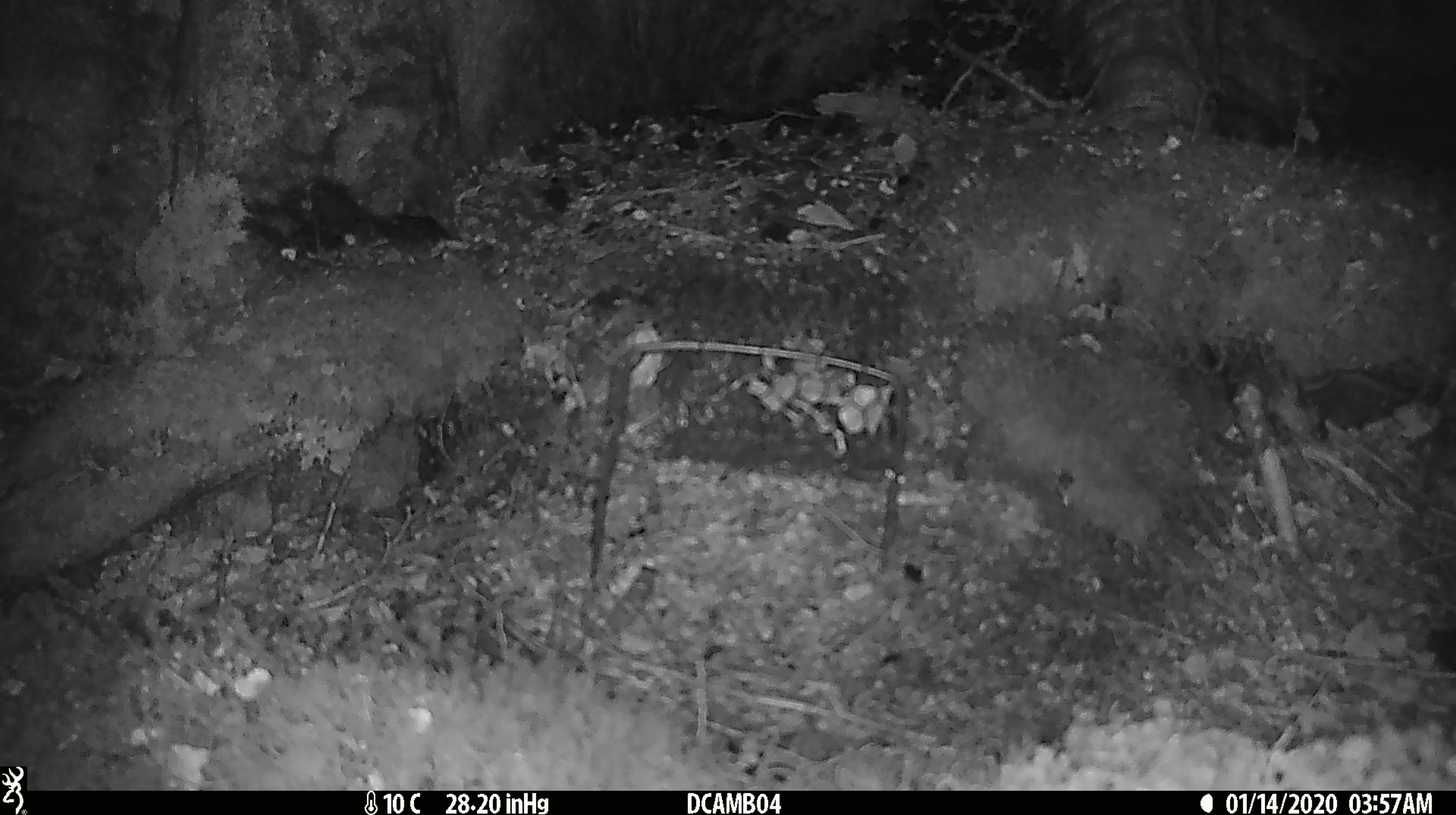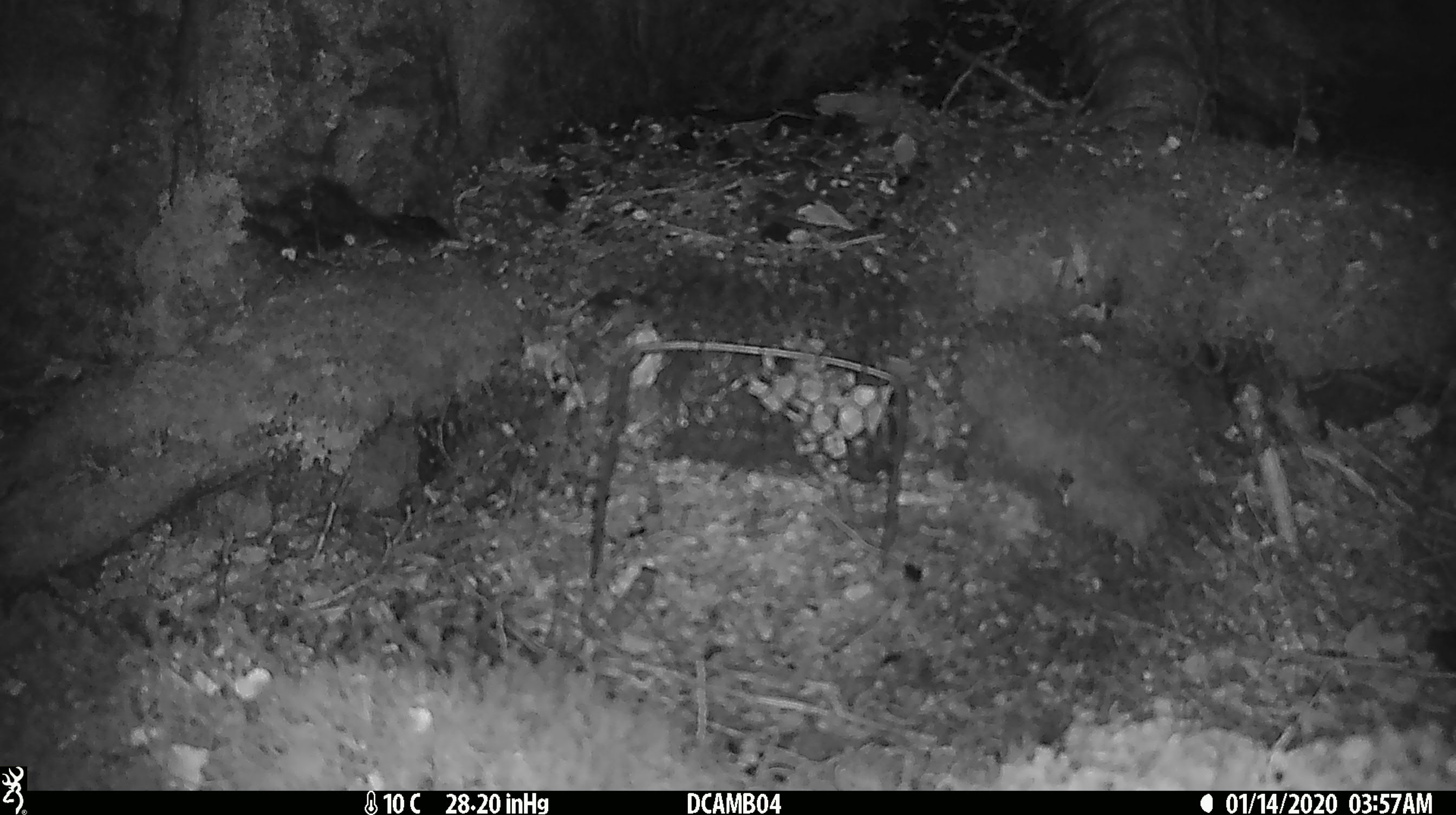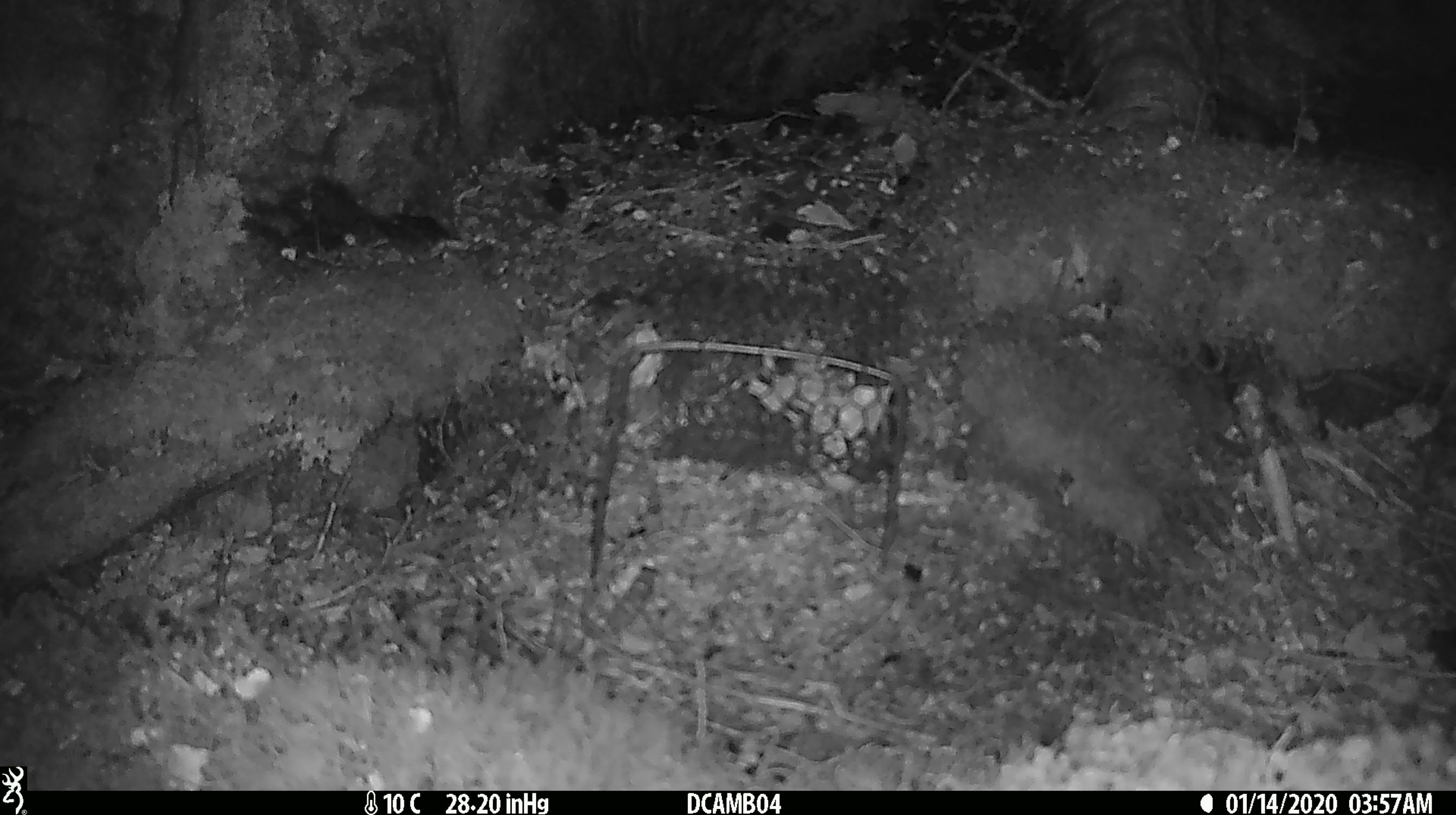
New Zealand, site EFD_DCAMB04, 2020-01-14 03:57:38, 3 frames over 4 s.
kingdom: Animalia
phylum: Chordata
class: Mammalia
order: Rodentia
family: Muridae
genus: Mus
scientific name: Mus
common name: mouse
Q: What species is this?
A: Mouse (Mus).